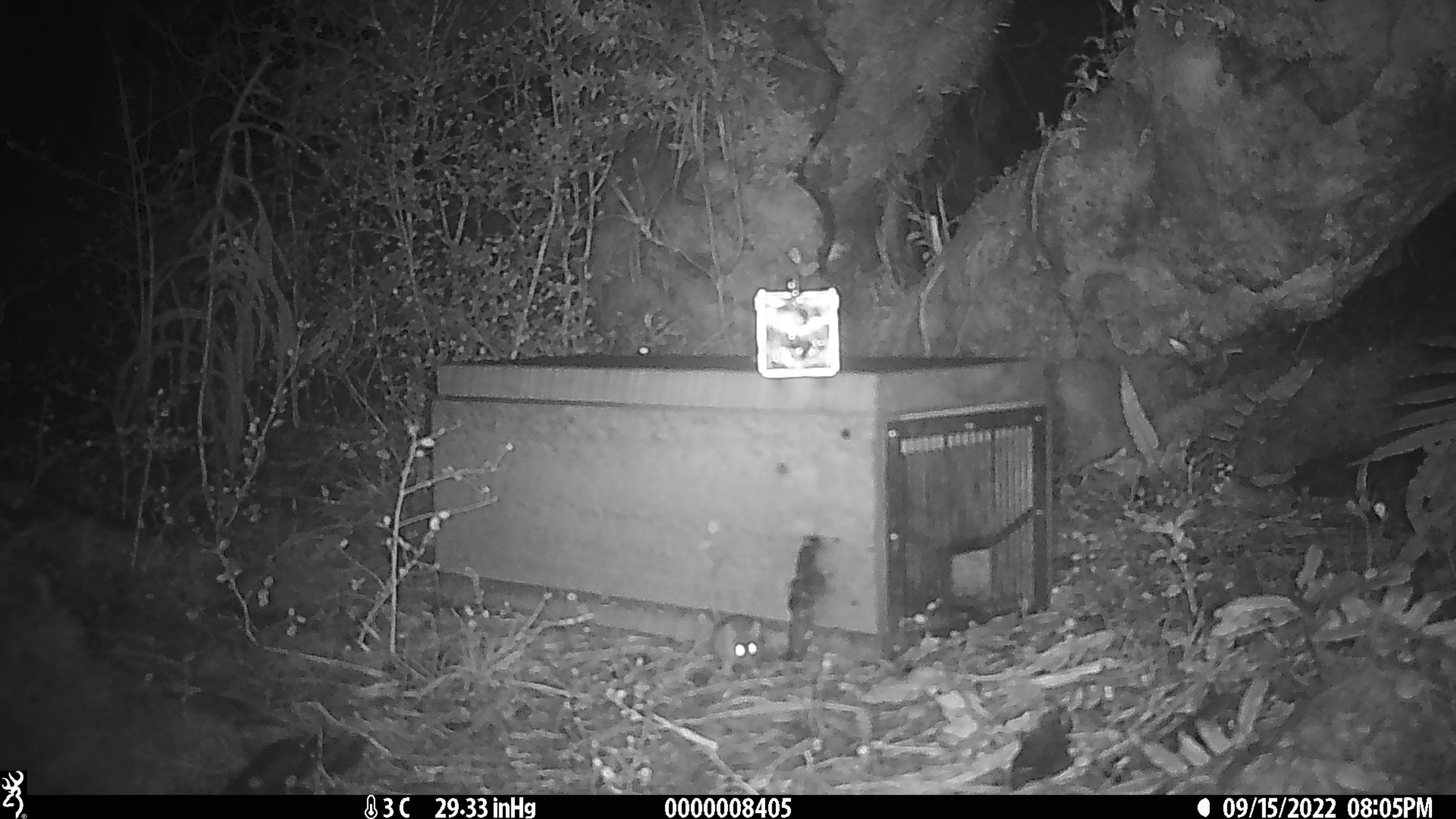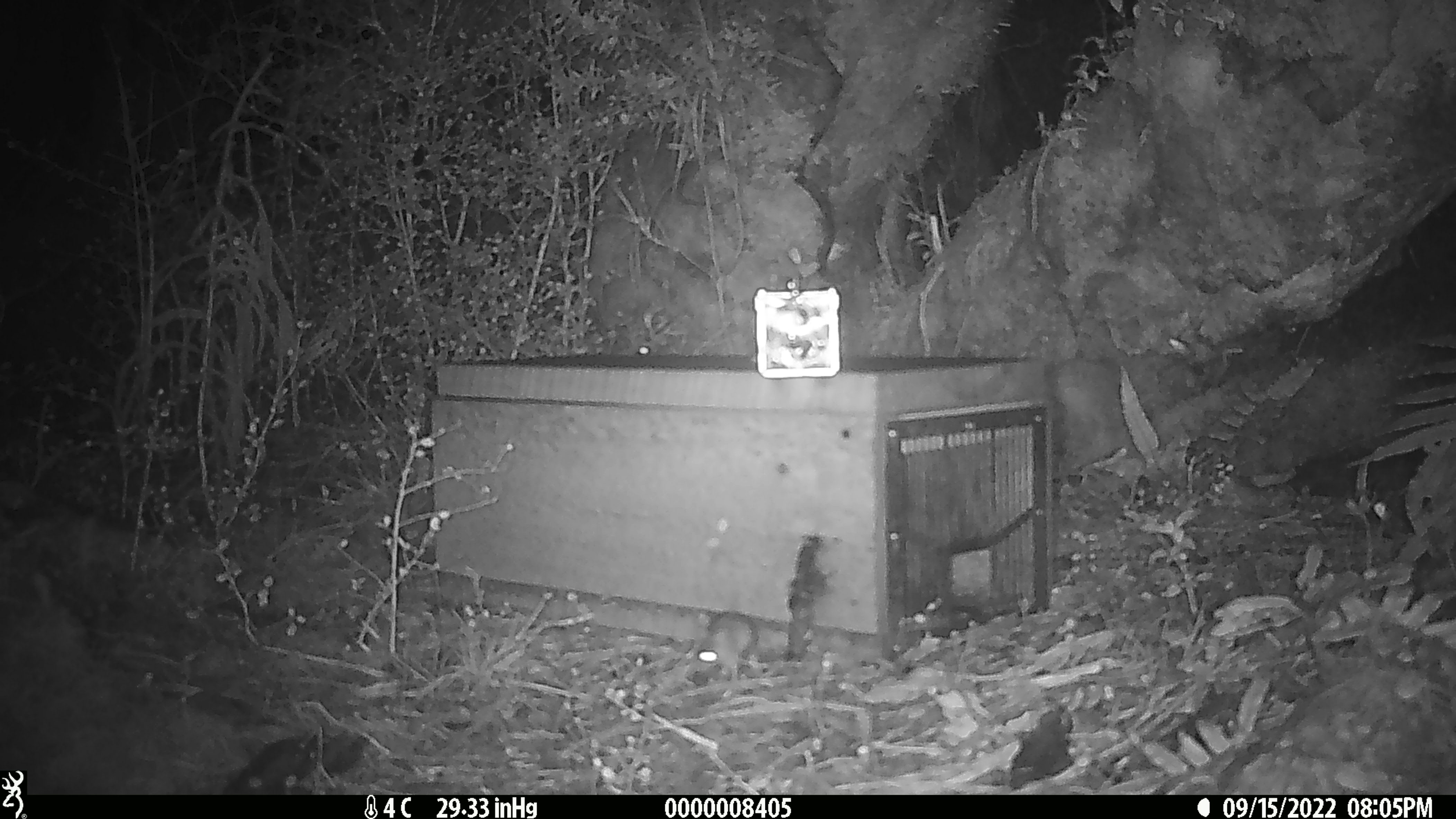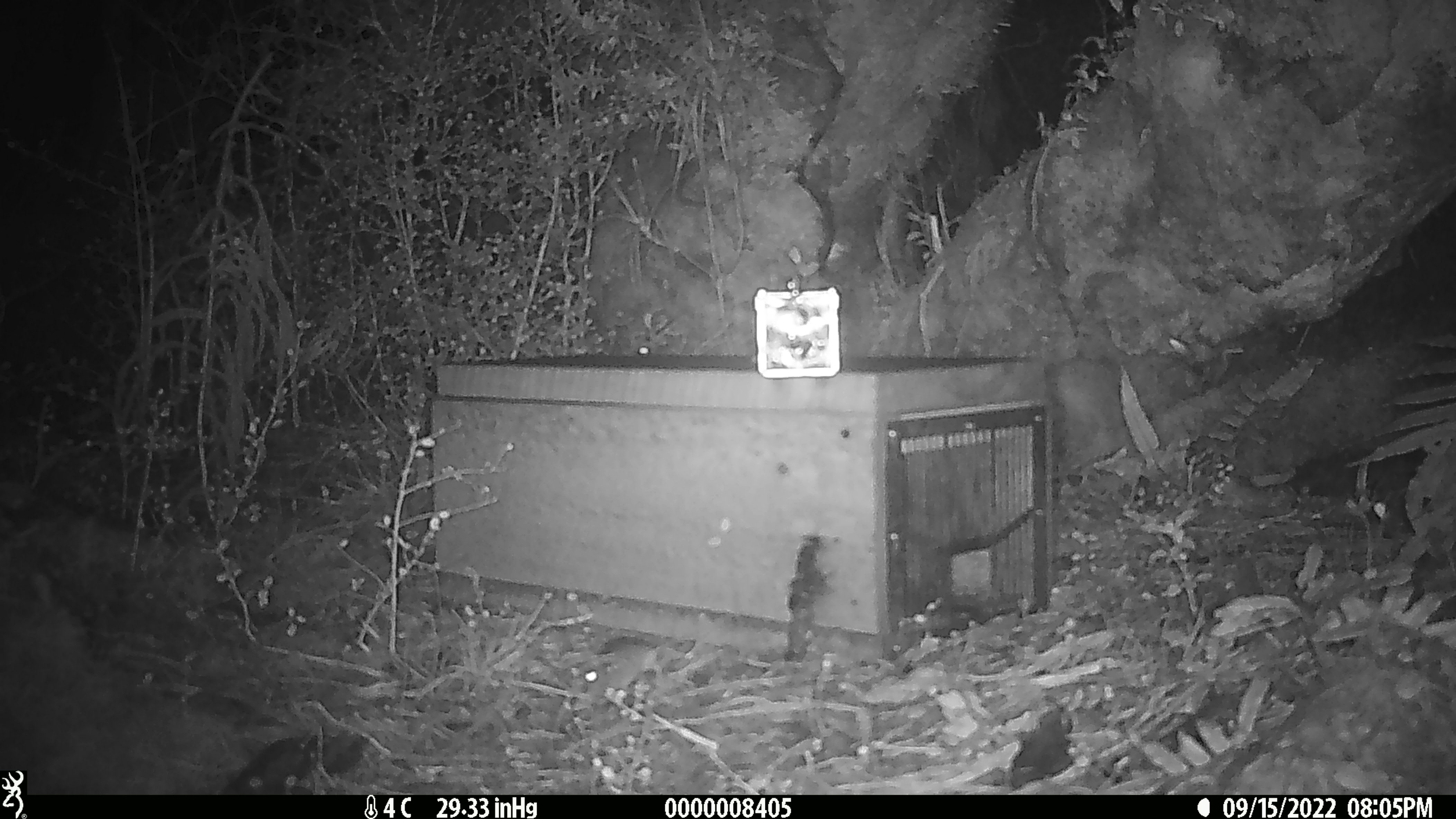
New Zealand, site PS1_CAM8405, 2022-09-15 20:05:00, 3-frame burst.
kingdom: Animalia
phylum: Chordata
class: Mammalia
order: Rodentia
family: Muridae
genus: Mus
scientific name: Mus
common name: mouse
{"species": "mouse (Mus)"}